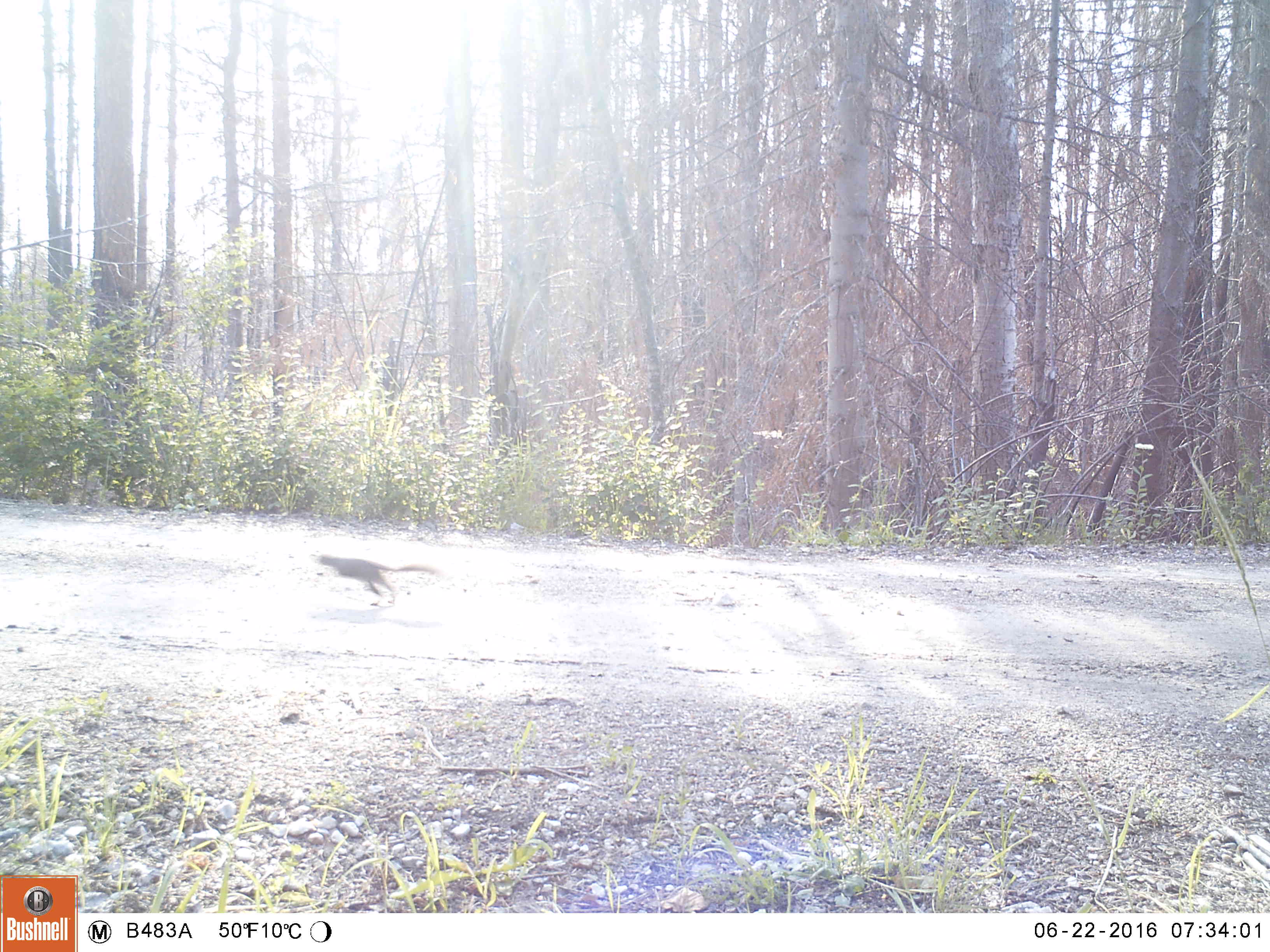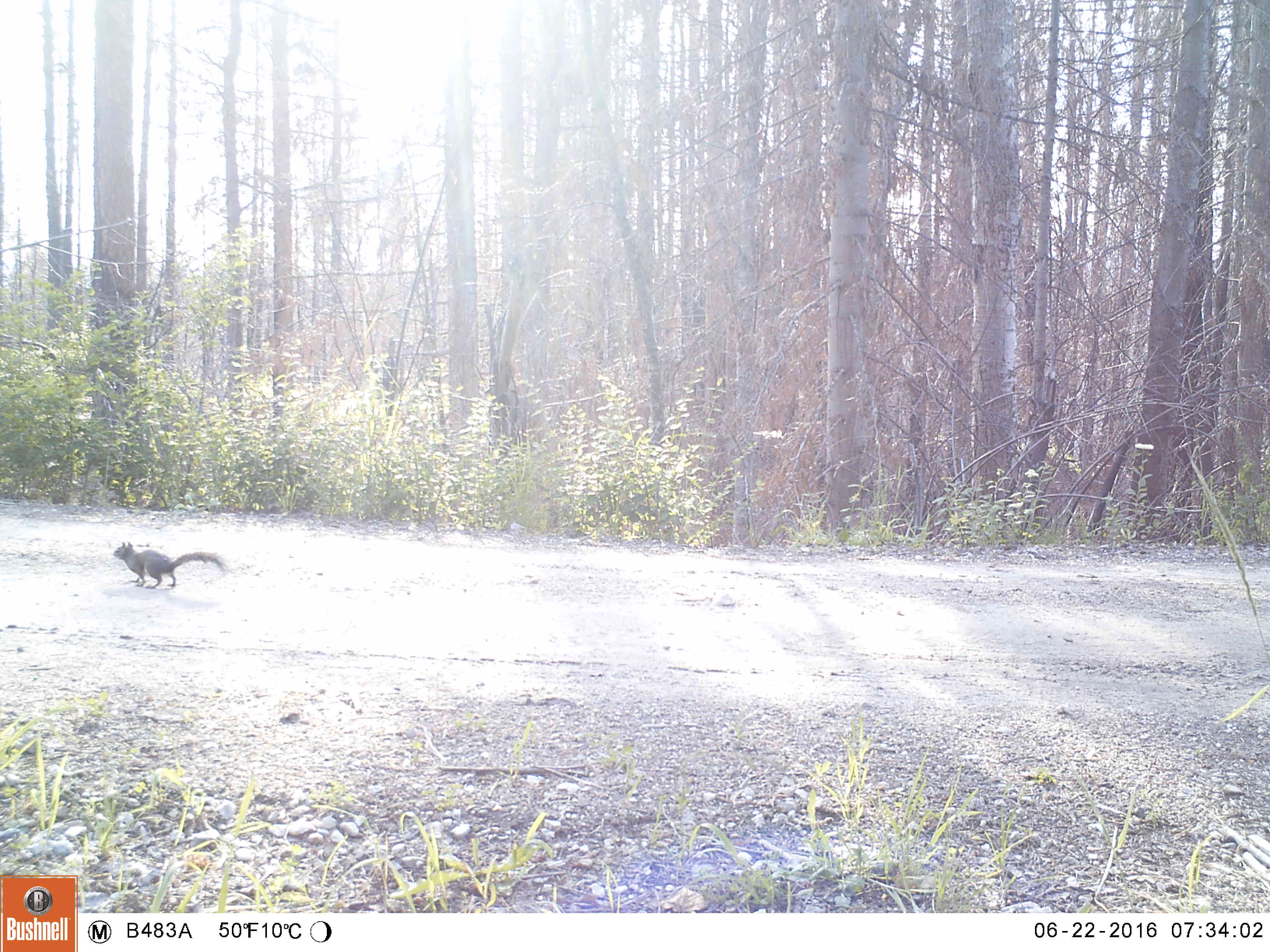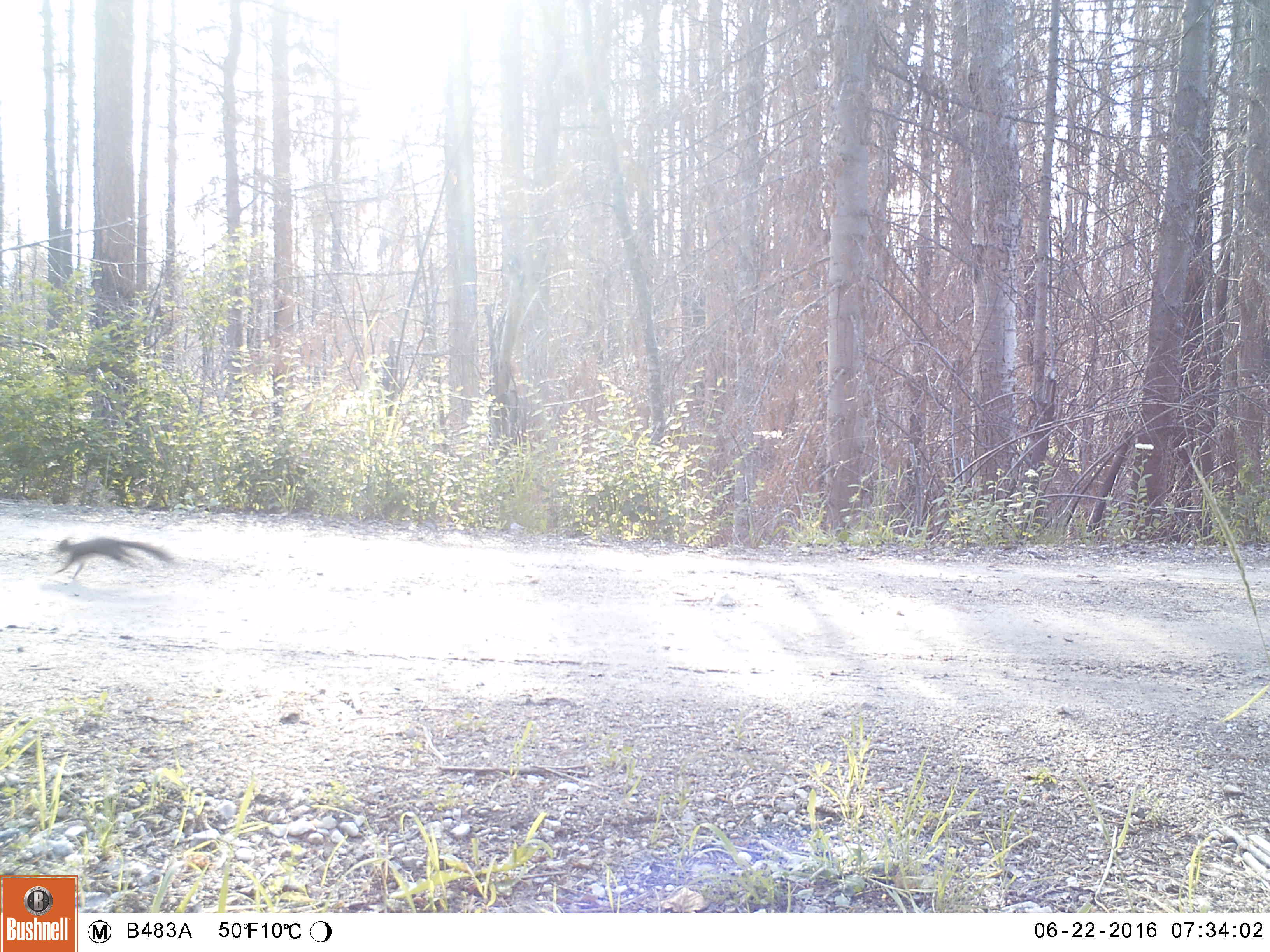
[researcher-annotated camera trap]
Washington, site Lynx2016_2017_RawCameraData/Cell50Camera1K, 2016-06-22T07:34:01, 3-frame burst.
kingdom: Animalia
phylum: Chordata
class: Mammalia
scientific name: Mammalia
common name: small mammal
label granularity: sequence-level